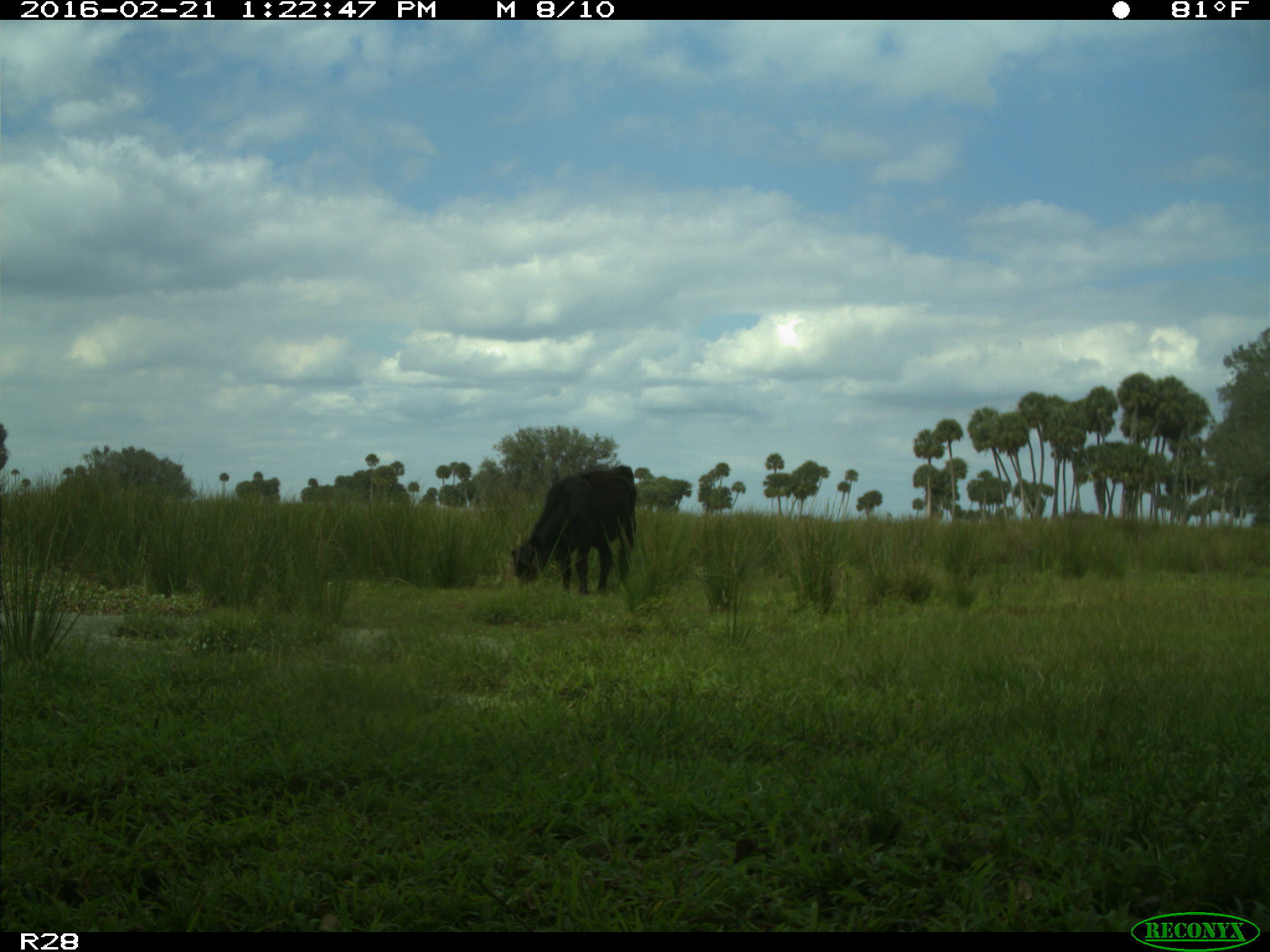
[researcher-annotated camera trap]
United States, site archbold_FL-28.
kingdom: Animalia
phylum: Chordata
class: Mammalia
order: Artiodactyla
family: Bovidae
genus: Bos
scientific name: Bos taurus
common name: domestic cow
Bos taurus (domestic cow).